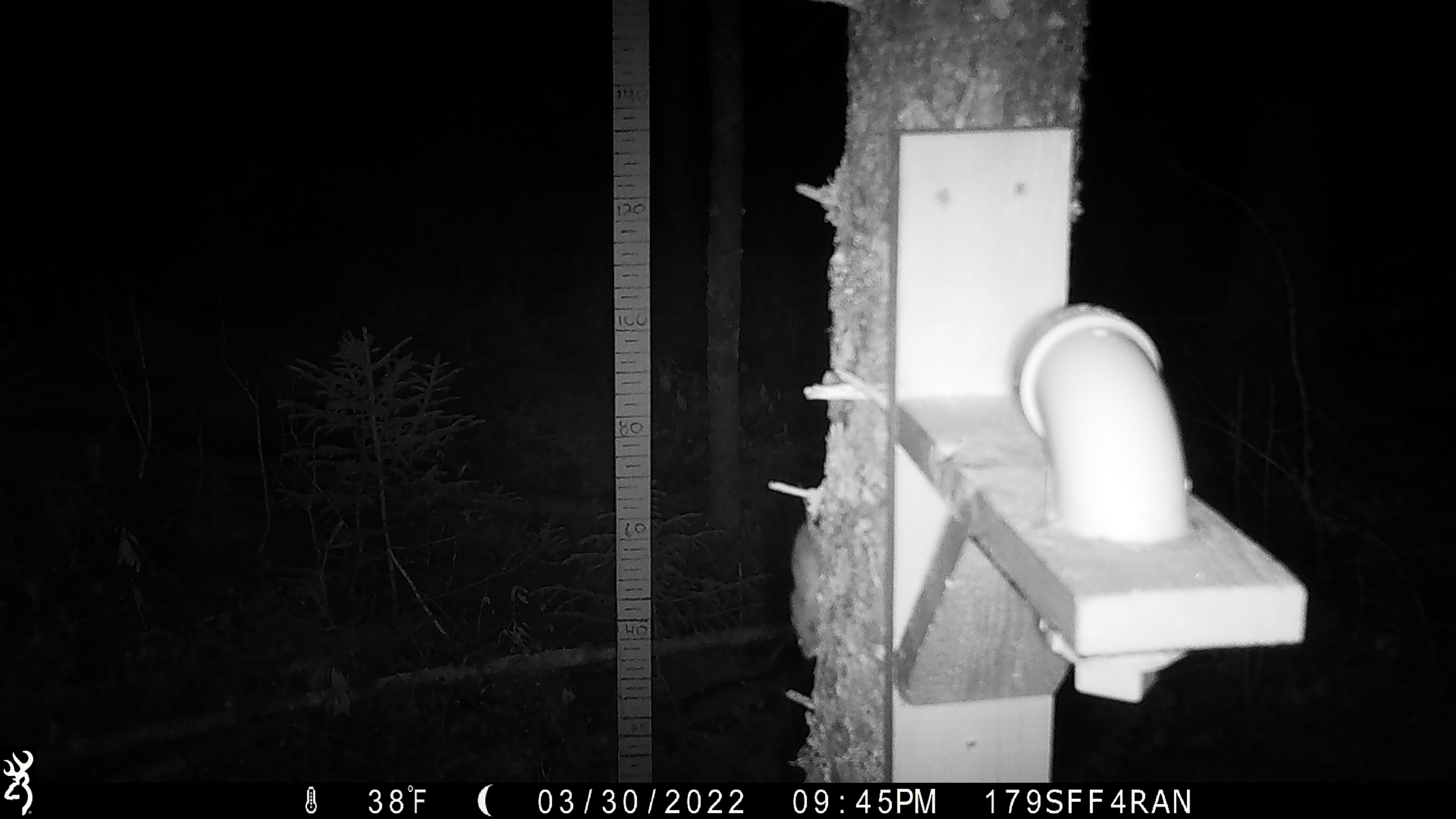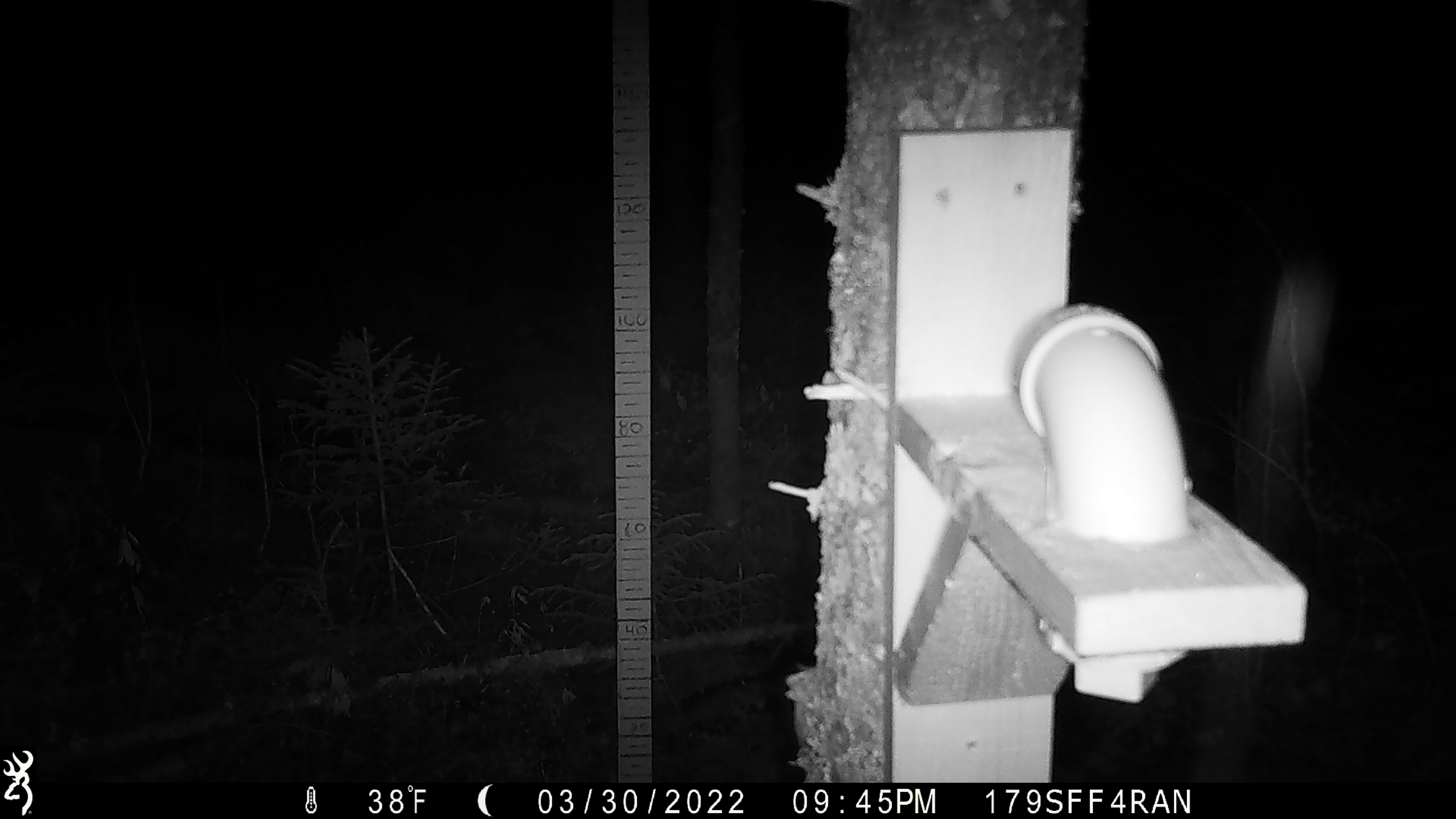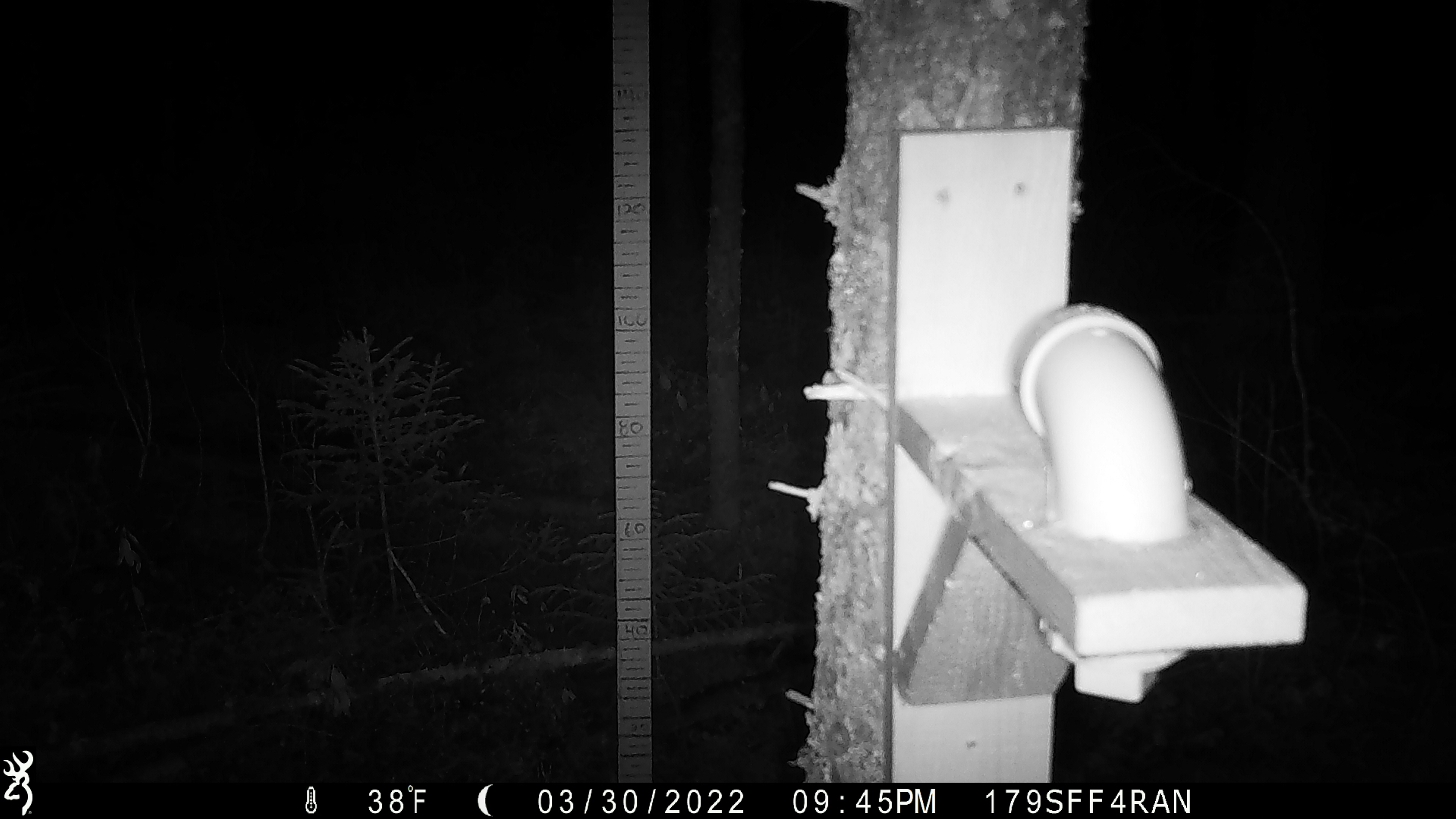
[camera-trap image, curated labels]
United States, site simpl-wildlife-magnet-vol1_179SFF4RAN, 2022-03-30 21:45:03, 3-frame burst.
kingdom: Animalia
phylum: Chordata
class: Mammalia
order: Rodentia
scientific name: Rodentia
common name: mouse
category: mouse sp.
Mouse sp. (mouse) (Rodentia).